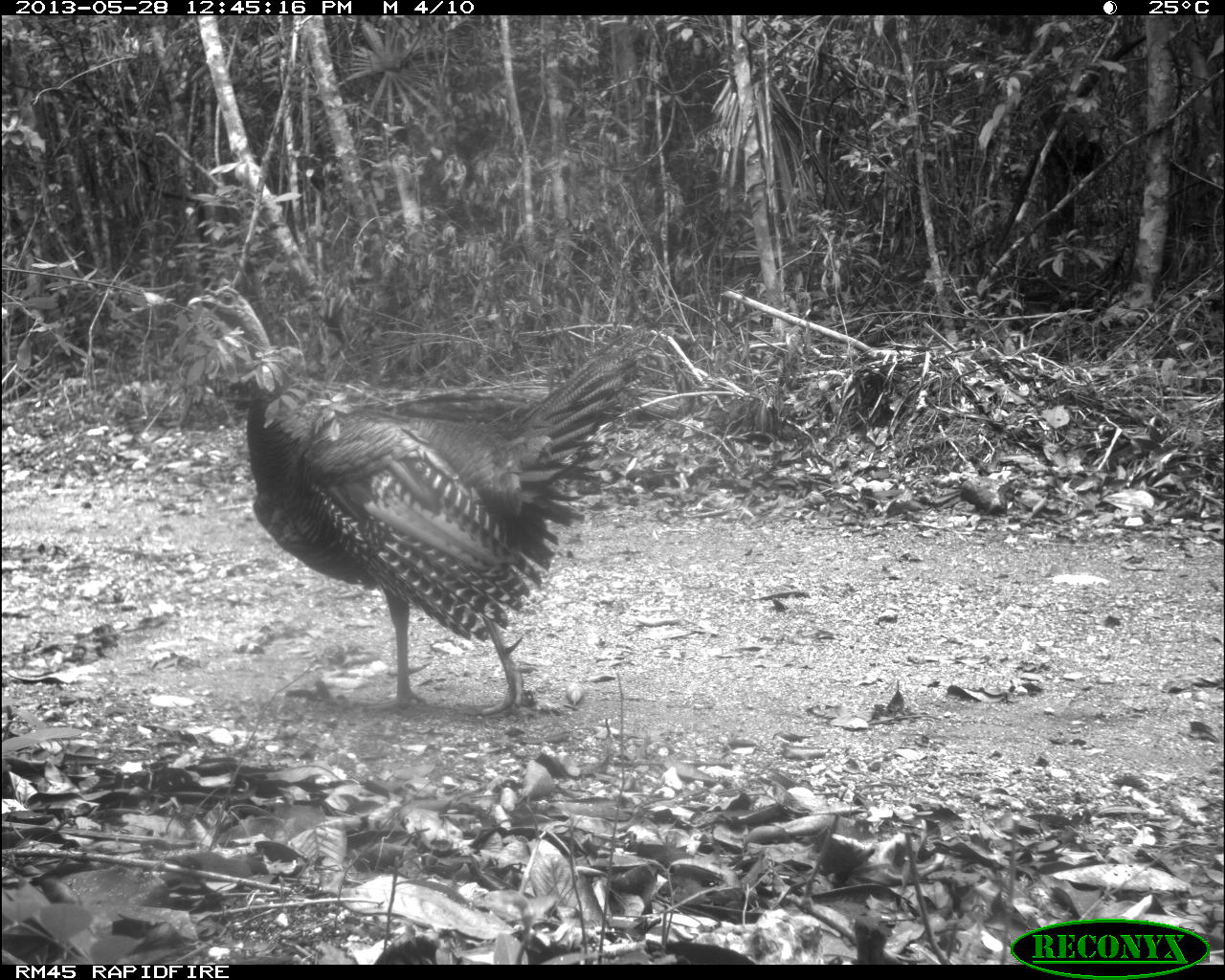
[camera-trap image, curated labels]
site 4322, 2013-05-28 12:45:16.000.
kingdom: Animalia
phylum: Chordata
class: Aves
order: Galliformes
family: Phasianidae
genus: Meleagris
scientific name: Meleagris ocellata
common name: ocellated turkey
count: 1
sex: male